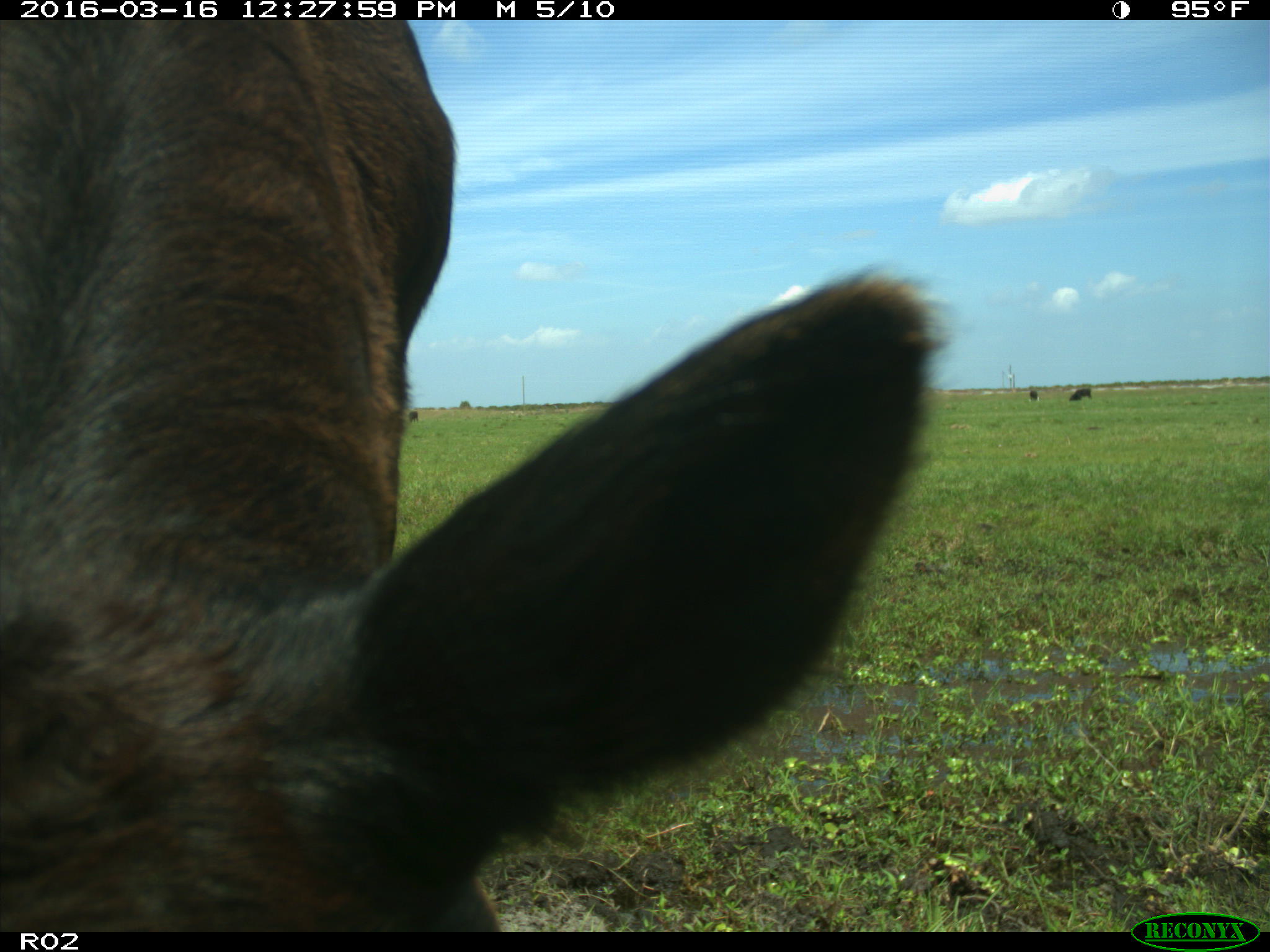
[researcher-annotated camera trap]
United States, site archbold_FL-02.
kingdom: Animalia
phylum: Chordata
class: Mammalia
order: Artiodactyla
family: Bovidae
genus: Bos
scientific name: Bos taurus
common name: domestic cow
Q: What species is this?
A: Bos taurus (domestic cow).